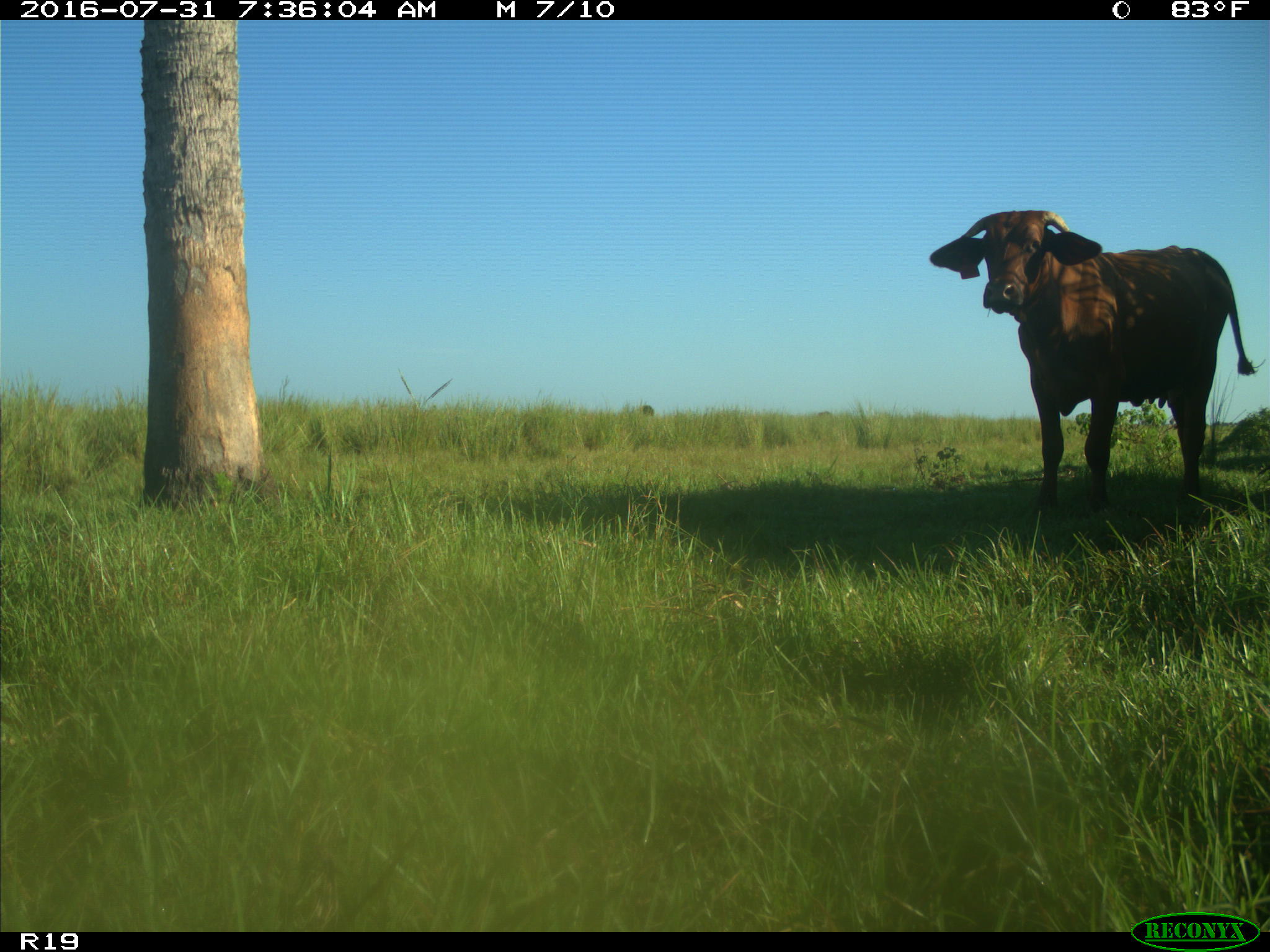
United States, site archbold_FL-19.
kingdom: Animalia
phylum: Chordata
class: Mammalia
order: Artiodactyla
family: Bovidae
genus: Bos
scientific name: Bos taurus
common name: domestic cow